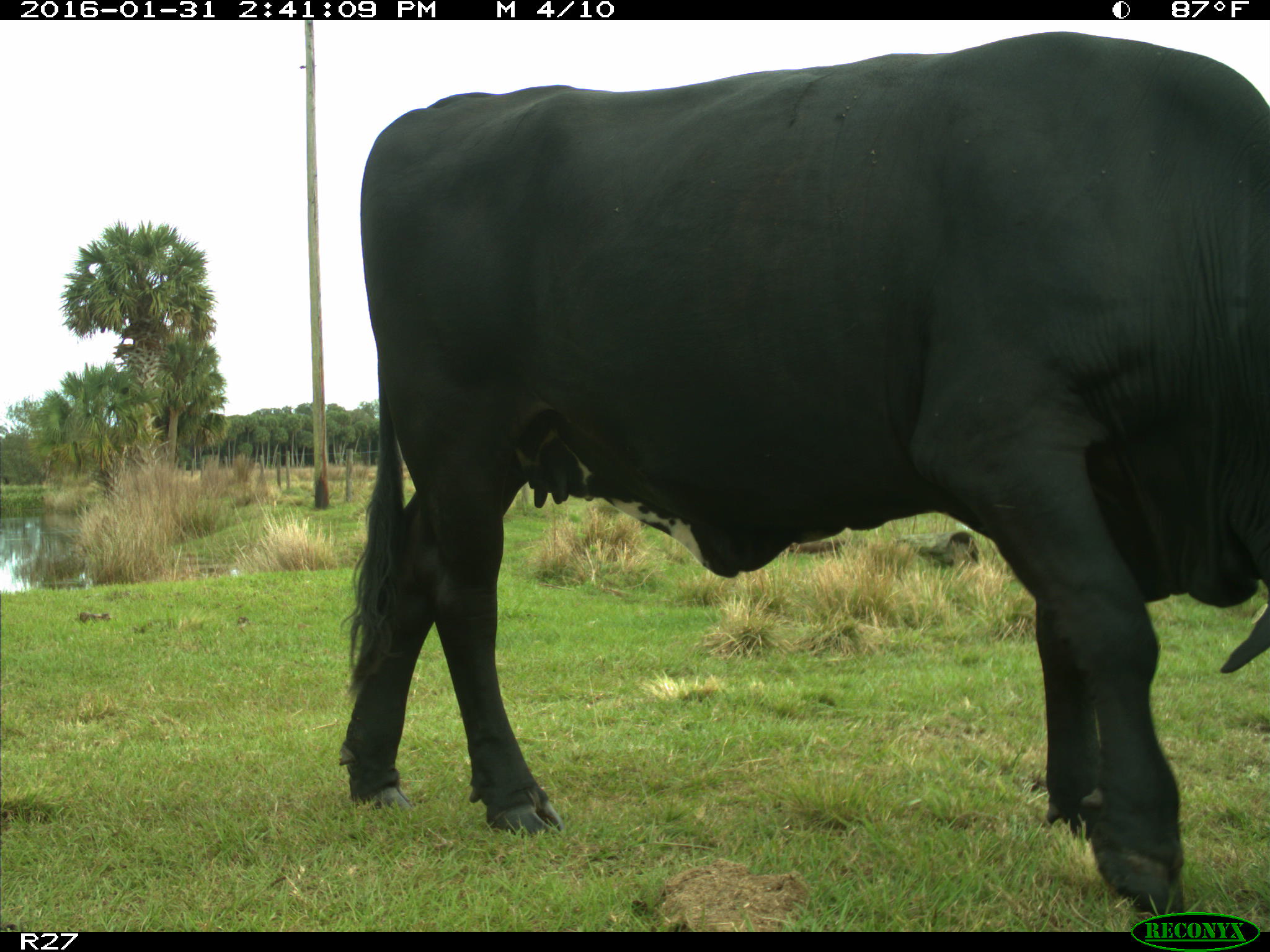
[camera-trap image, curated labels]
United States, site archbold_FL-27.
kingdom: Animalia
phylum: Chordata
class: Mammalia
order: Artiodactyla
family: Bovidae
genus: Bos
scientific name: Bos taurus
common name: domestic cow